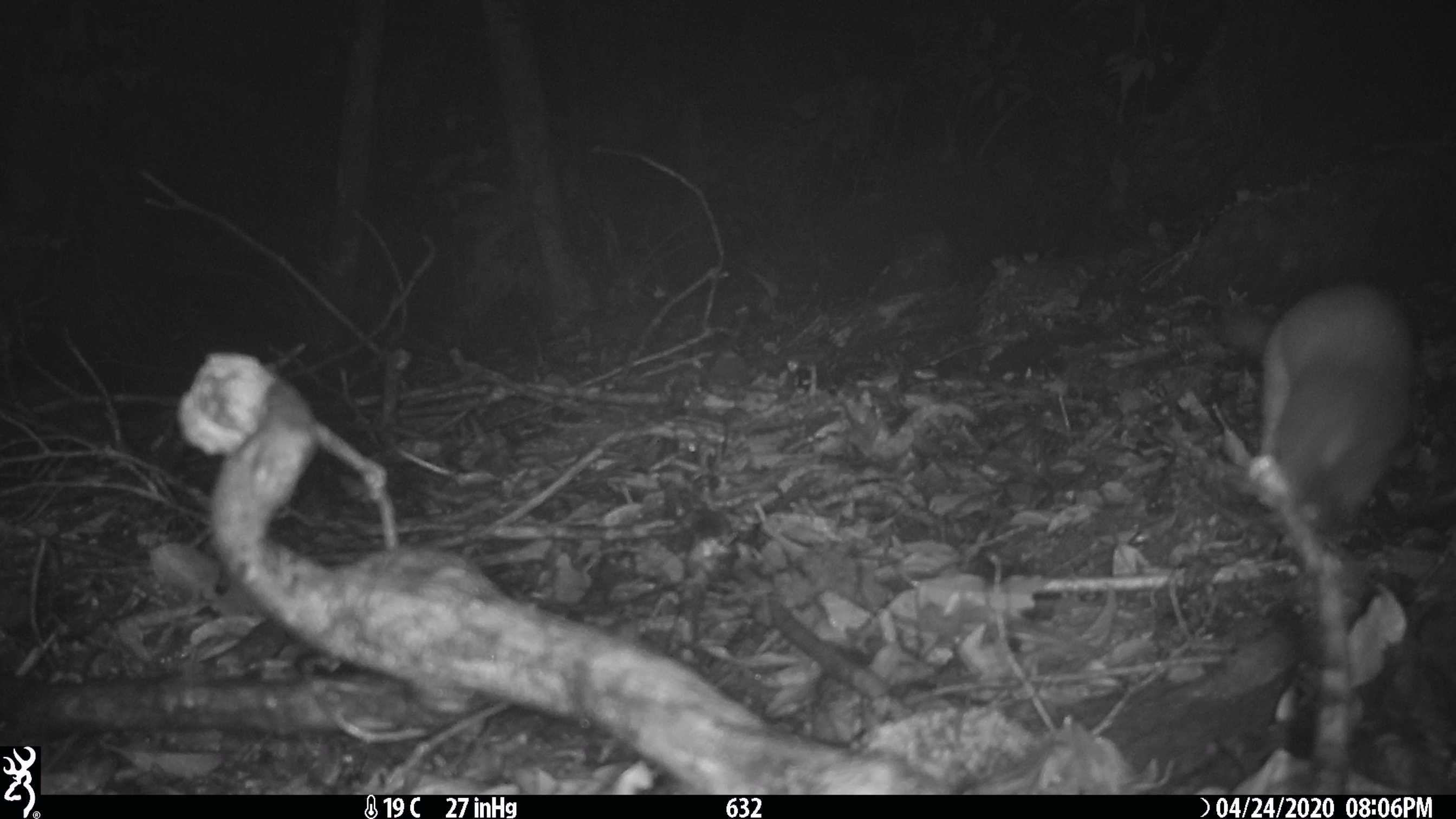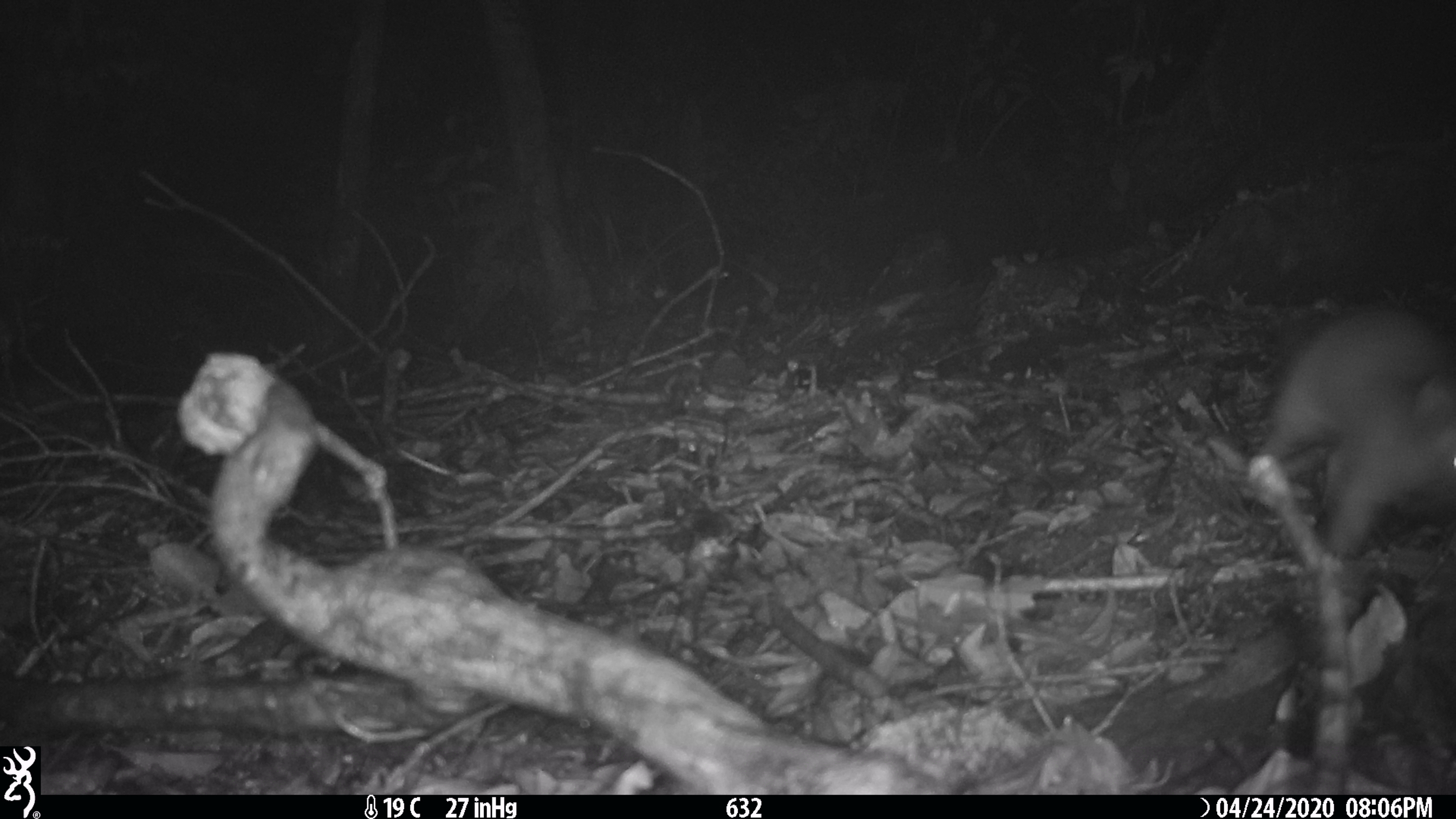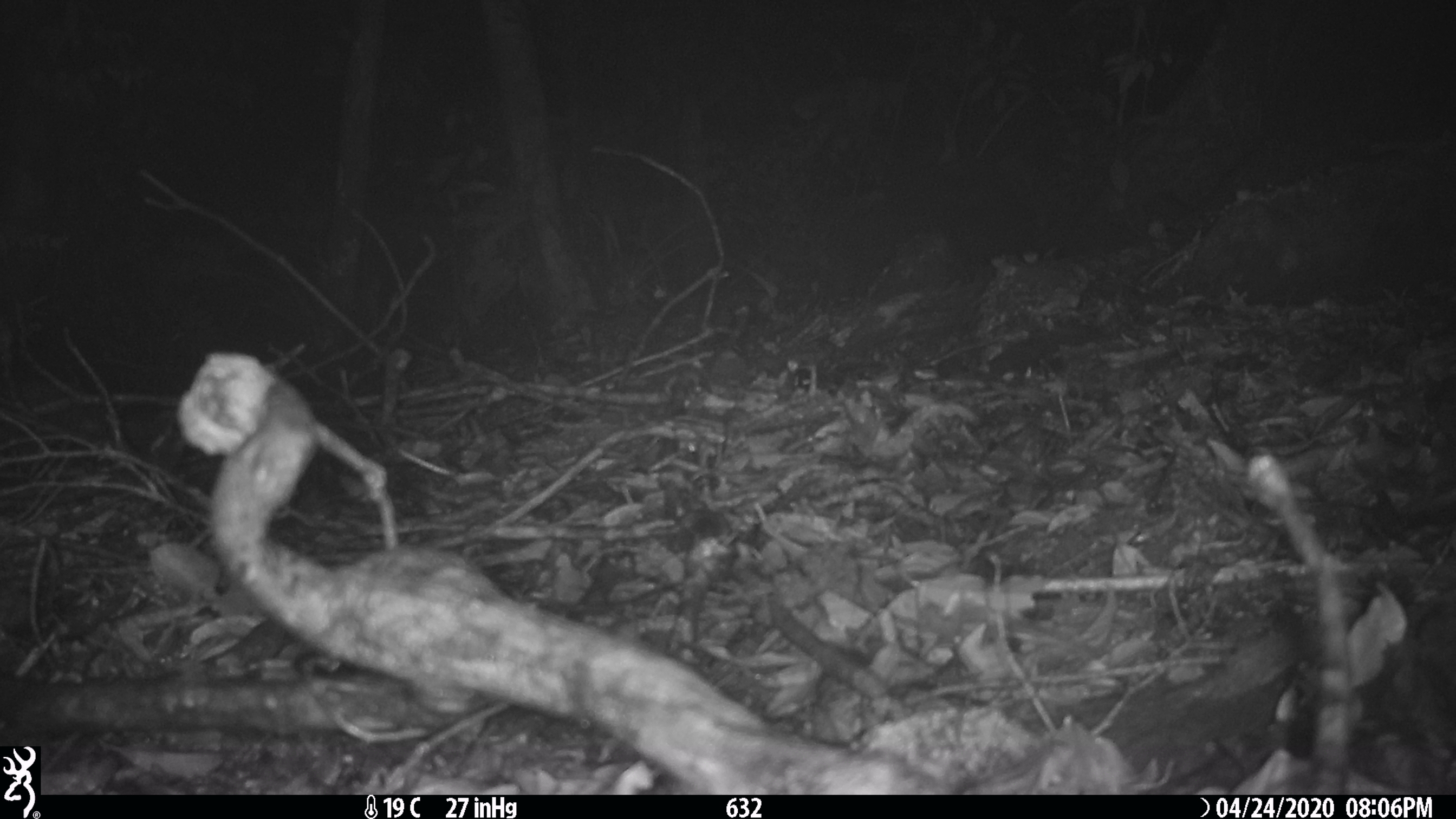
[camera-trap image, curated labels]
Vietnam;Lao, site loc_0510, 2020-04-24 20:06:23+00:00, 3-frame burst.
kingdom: Animalia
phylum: Chordata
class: Mammalia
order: Carnivora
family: Mustelidae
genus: Melogale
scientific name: Melogale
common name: ferret badger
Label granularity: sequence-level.